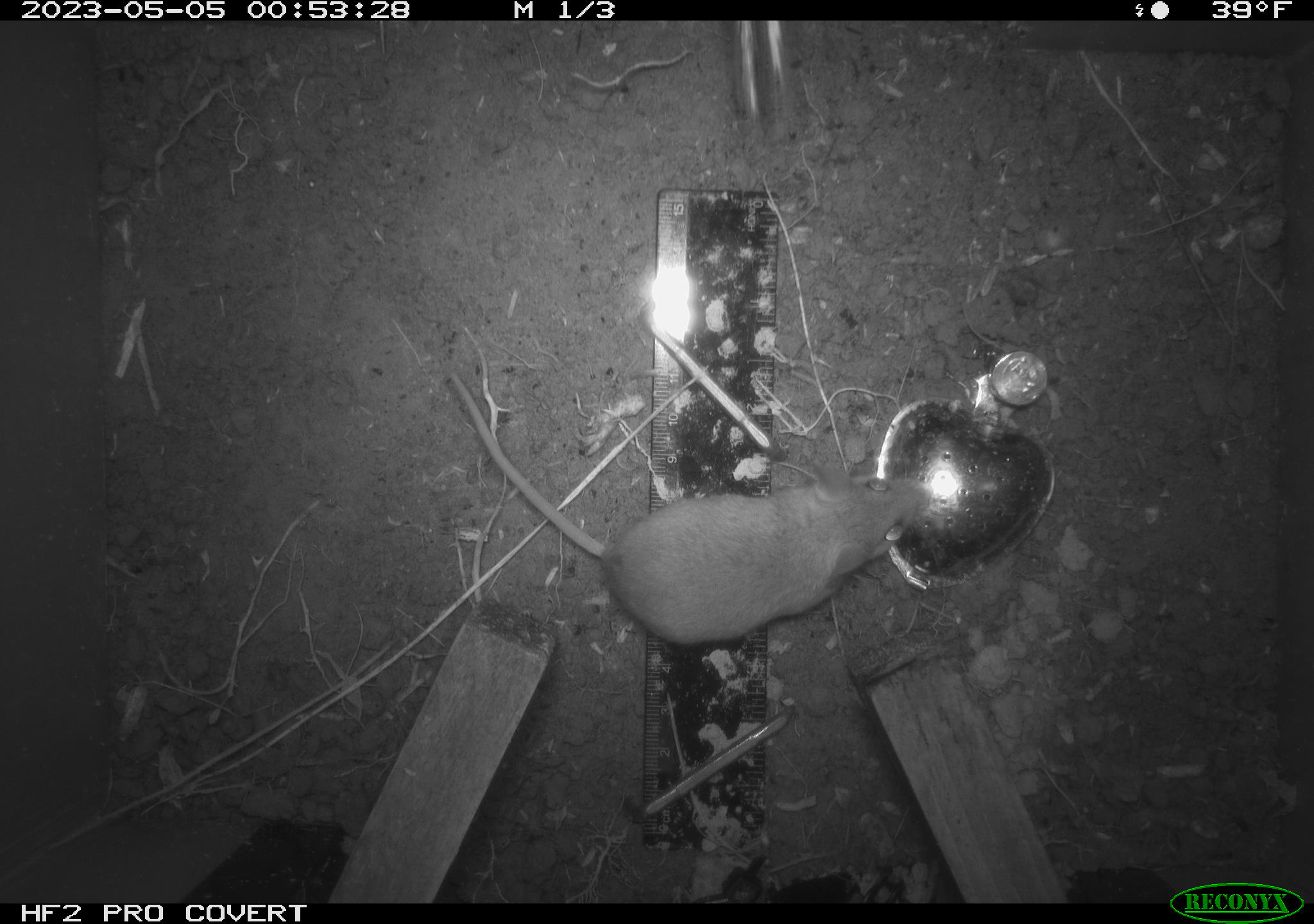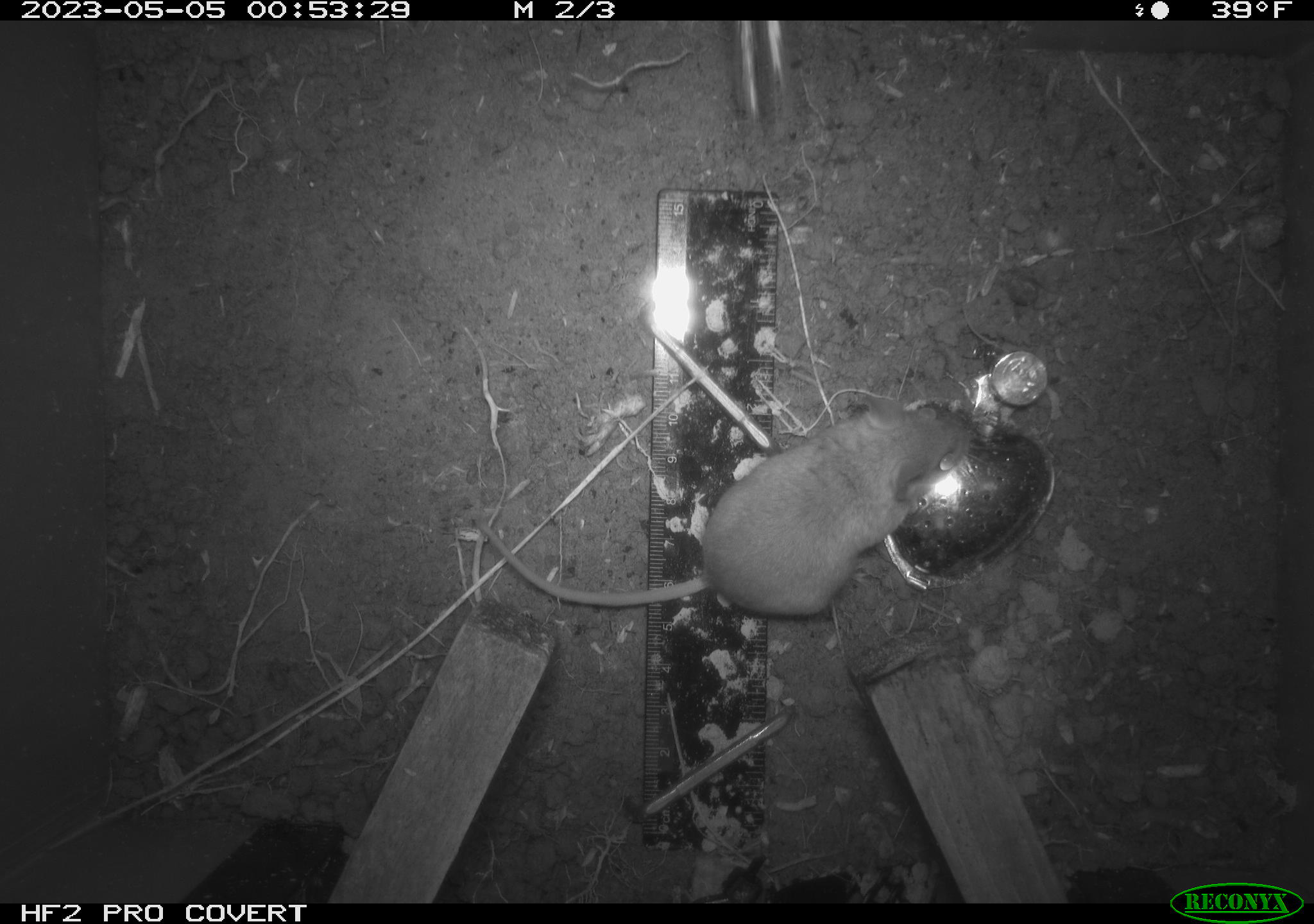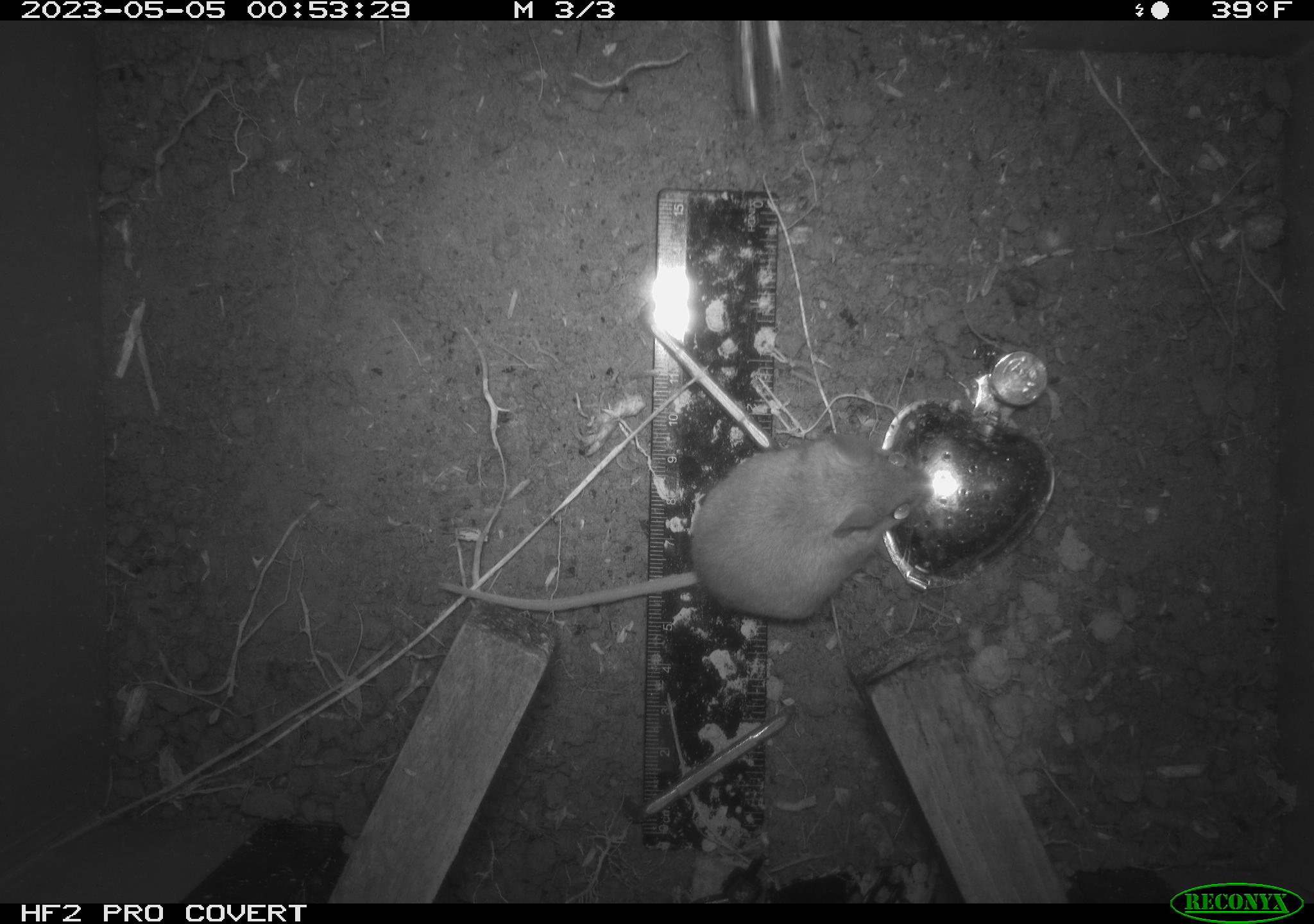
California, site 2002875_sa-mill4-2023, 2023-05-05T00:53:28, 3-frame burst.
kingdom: Animalia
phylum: Chordata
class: Mammalia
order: Rodentia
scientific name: Rodentia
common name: mouse species